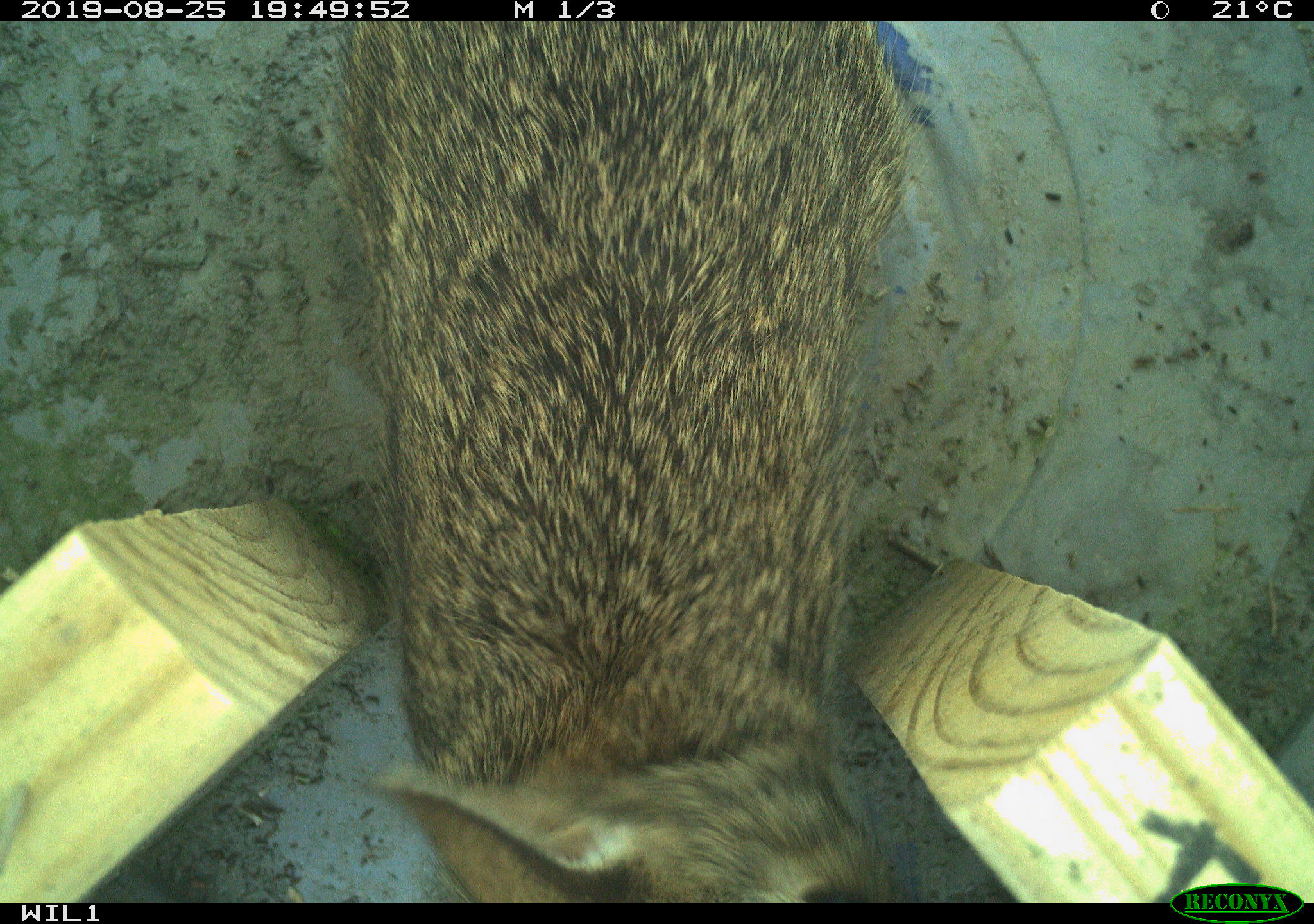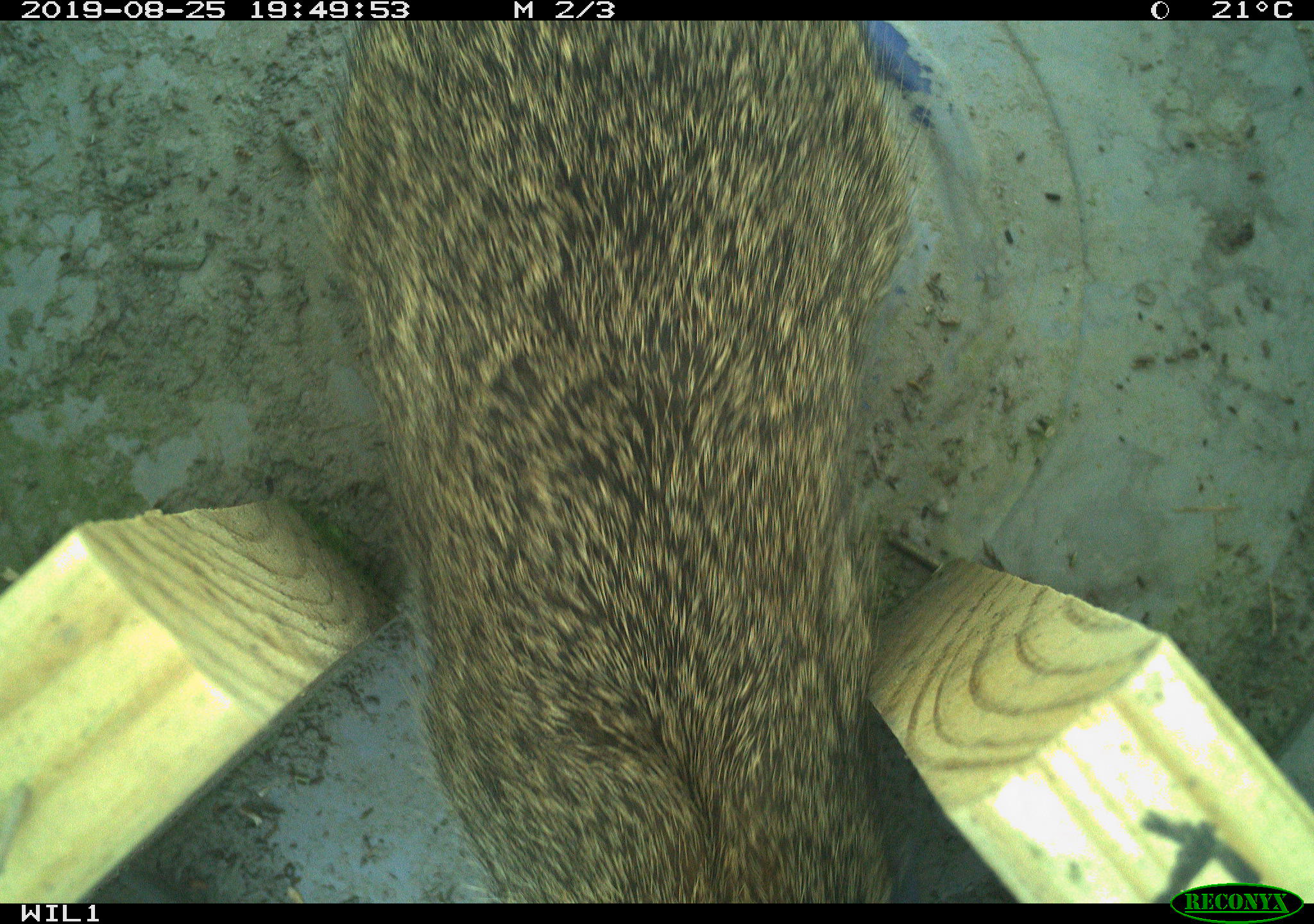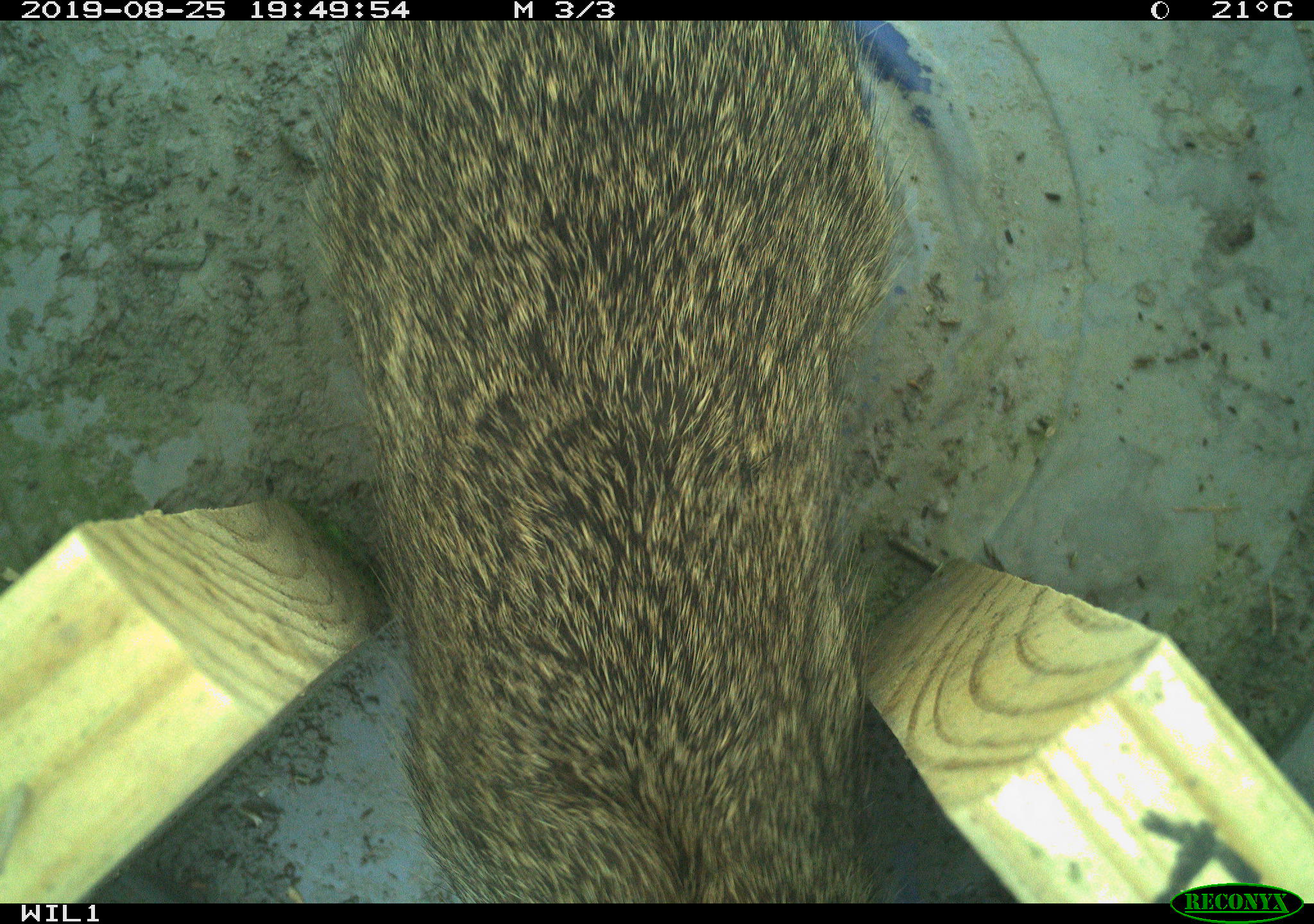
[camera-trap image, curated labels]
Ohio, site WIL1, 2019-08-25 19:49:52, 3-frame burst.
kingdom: Animalia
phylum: Chordata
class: Mammalia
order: Lagomorpha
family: Leporidae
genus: Sylvilagus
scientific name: Sylvilagus floridanus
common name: eastern cottontail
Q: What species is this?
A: Eastern cottontail (Sylvilagus floridanus).